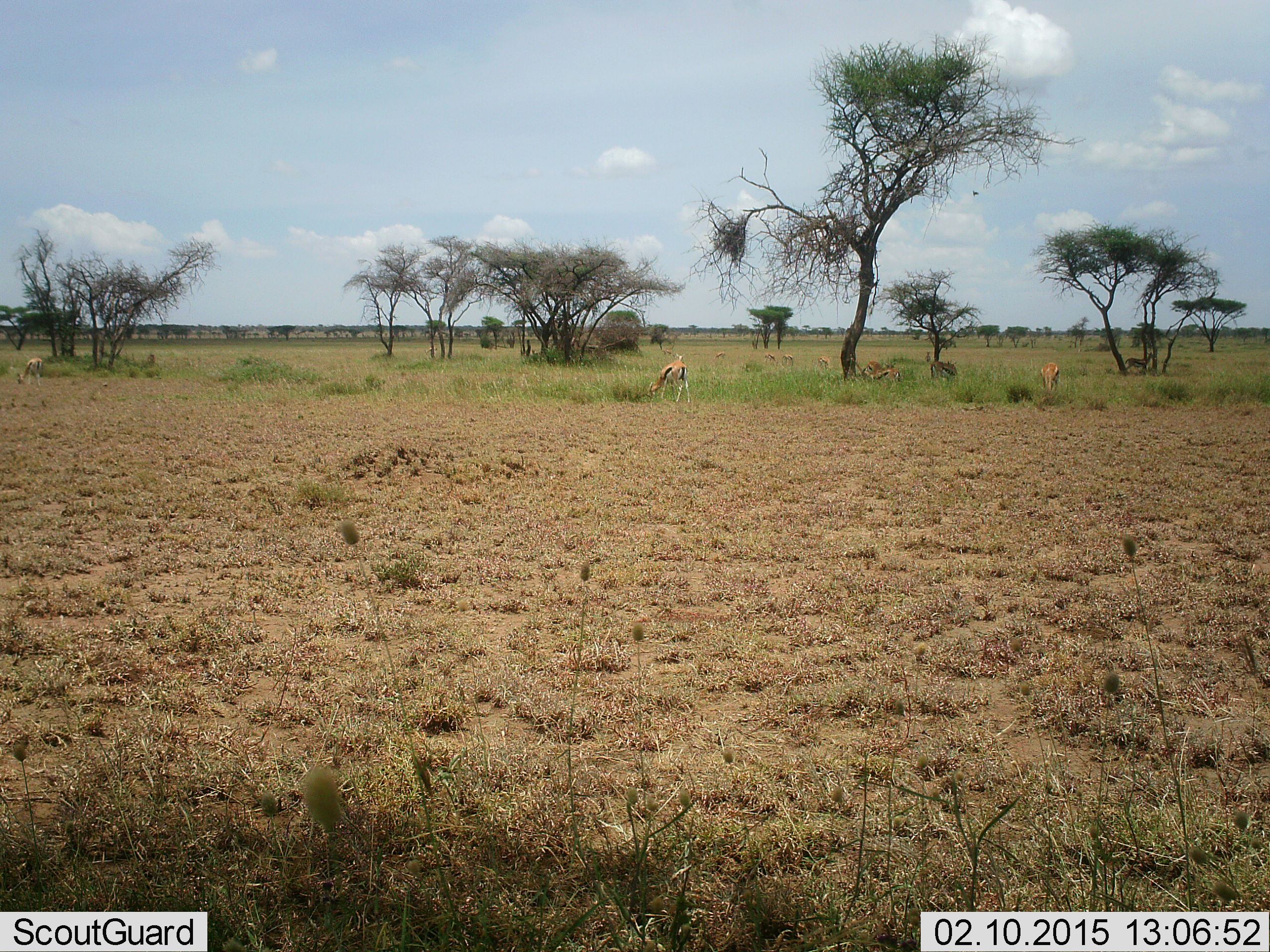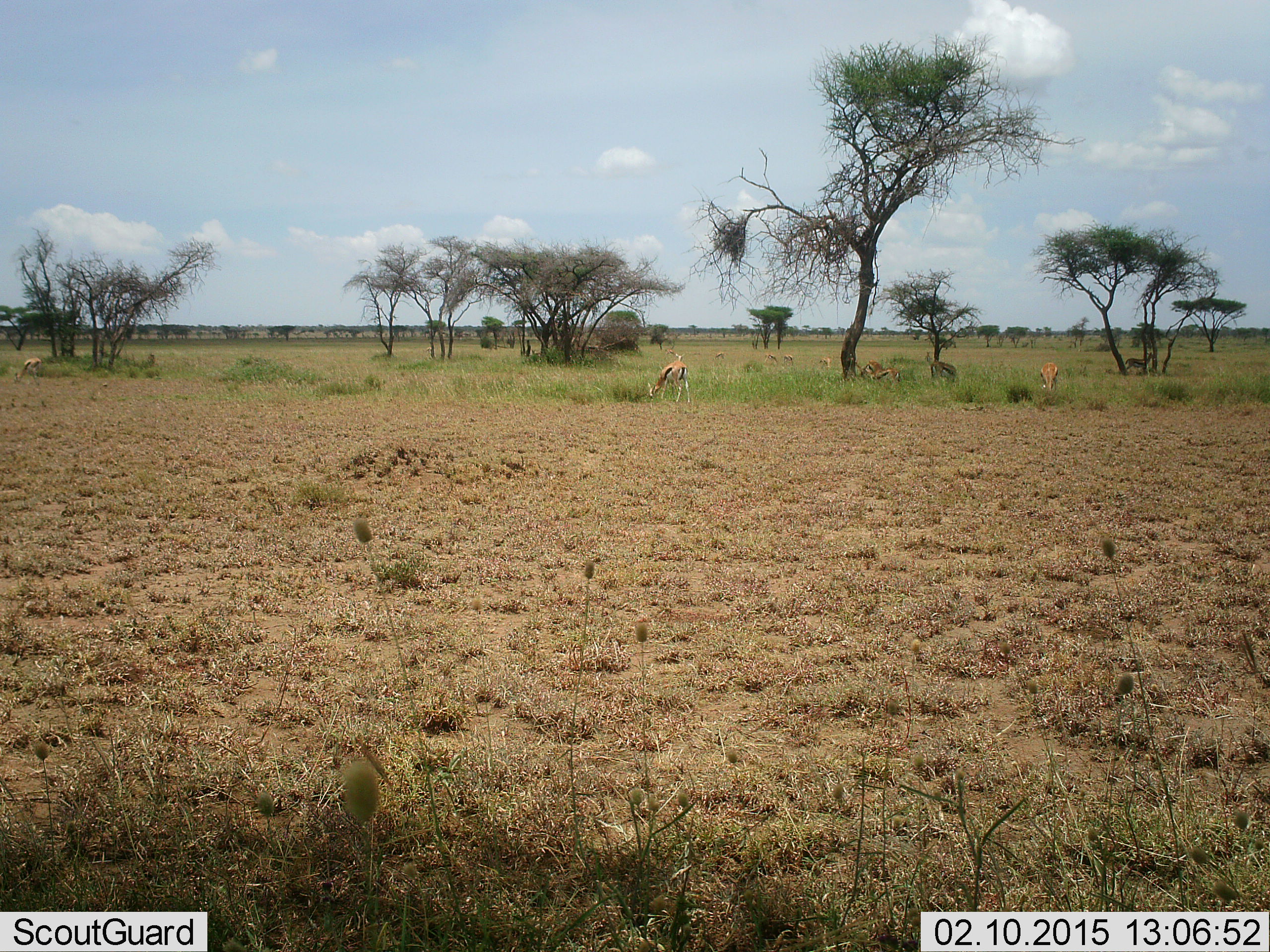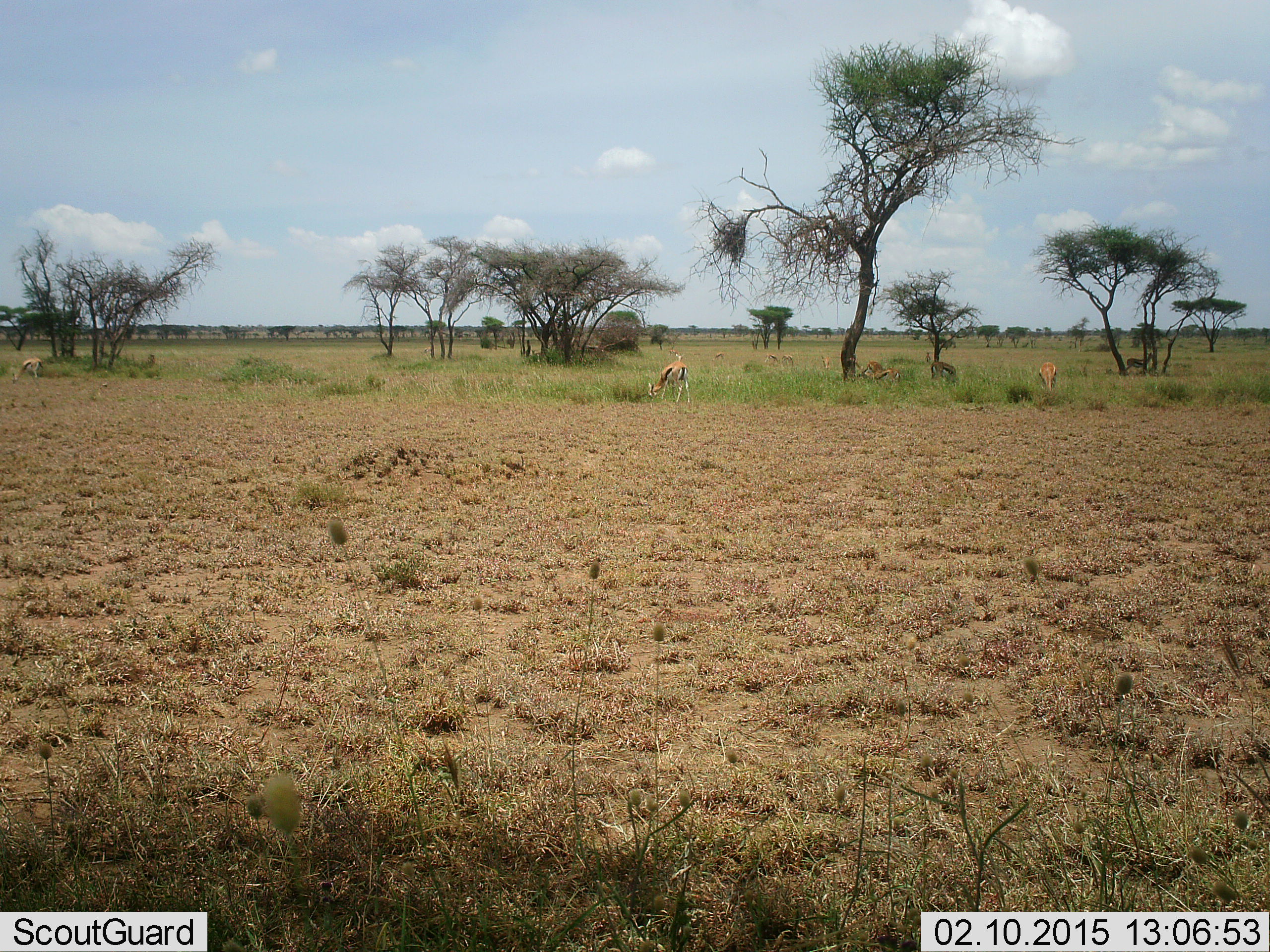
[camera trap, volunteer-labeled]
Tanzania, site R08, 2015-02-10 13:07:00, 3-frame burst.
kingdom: Animalia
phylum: Chordata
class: Mammalia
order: Artiodactyla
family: Bovidae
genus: Eudorcas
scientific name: Eudorcas thomsonii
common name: thomson's gazelle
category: gazellethomsons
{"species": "gazellethomsons (thomson's gazelle) (Eudorcas thomsonii)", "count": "10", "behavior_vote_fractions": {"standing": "64%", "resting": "27%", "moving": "0%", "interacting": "0%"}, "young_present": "9%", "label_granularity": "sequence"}